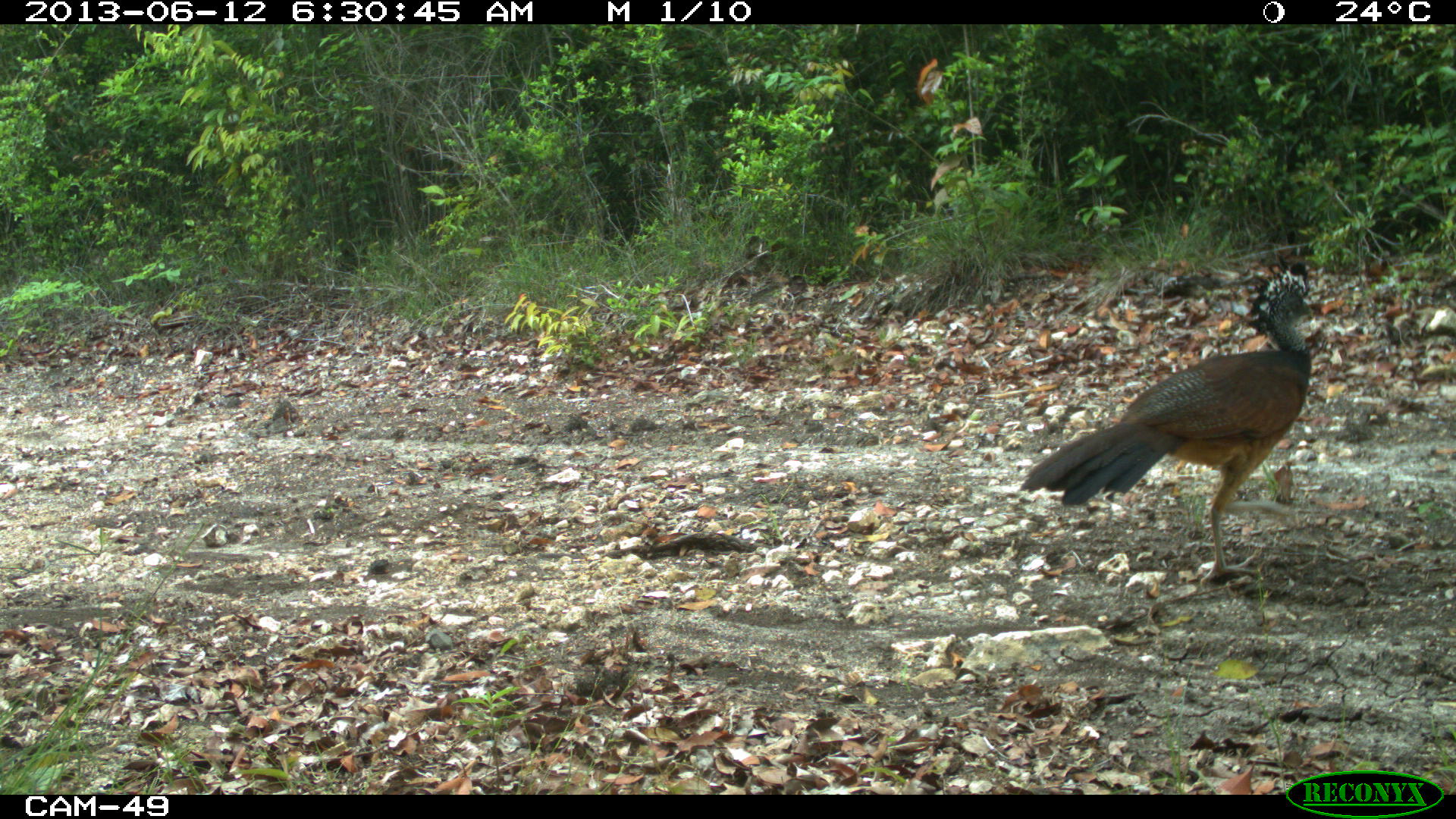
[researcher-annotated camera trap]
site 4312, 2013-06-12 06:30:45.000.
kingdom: Animalia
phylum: Chordata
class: Aves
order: Galliformes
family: Cracidae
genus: Crax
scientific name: Crax rubra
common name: great curassow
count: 3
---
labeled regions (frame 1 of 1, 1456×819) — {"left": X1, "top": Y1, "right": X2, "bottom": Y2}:
crax rubra: {"left": 1019, "top": 251, "right": 1315, "bottom": 586}